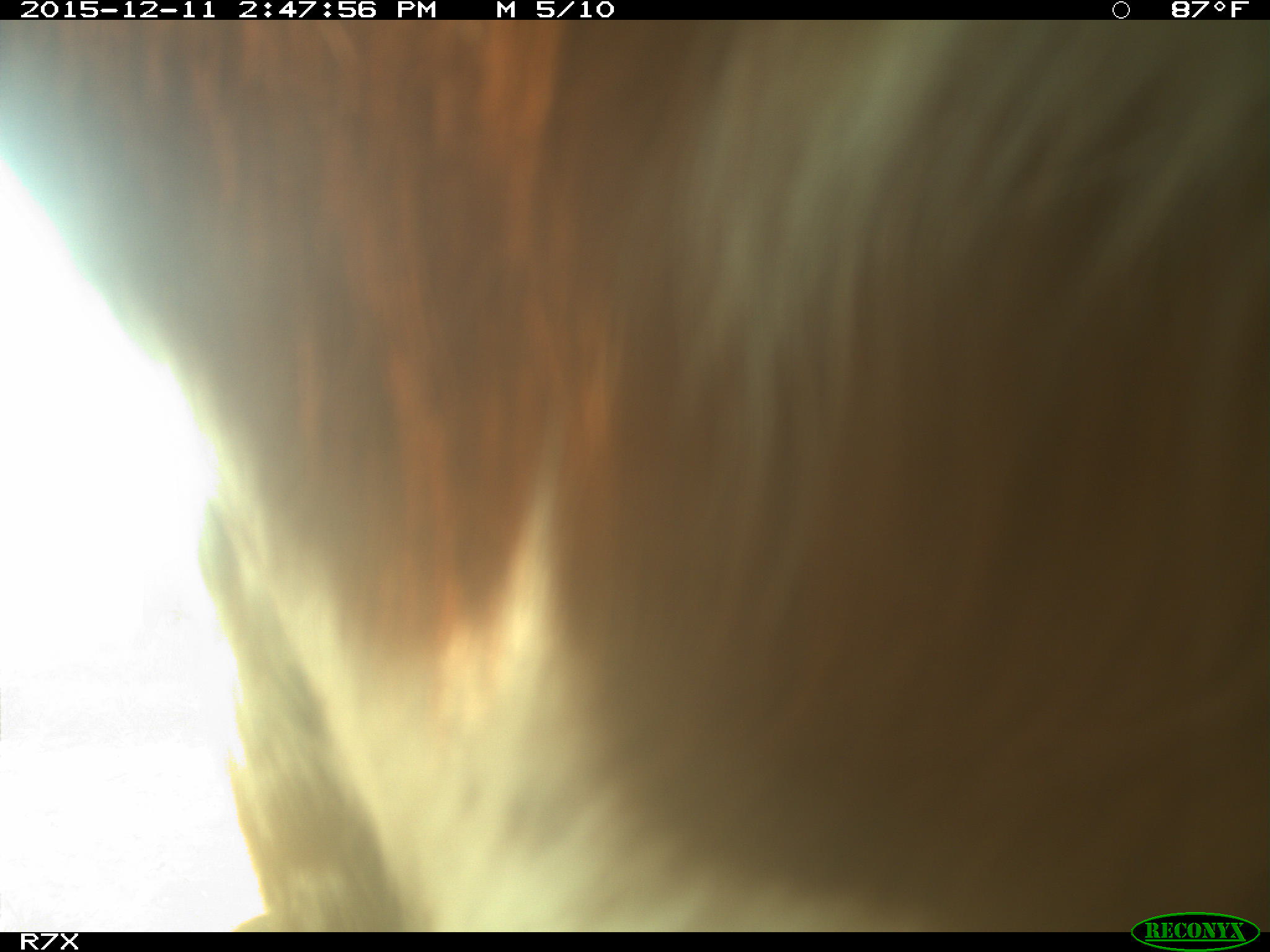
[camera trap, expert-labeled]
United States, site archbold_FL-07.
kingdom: Animalia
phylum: Chordata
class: Mammalia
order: Artiodactyla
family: Bovidae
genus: Bos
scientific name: Bos taurus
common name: domestic cow